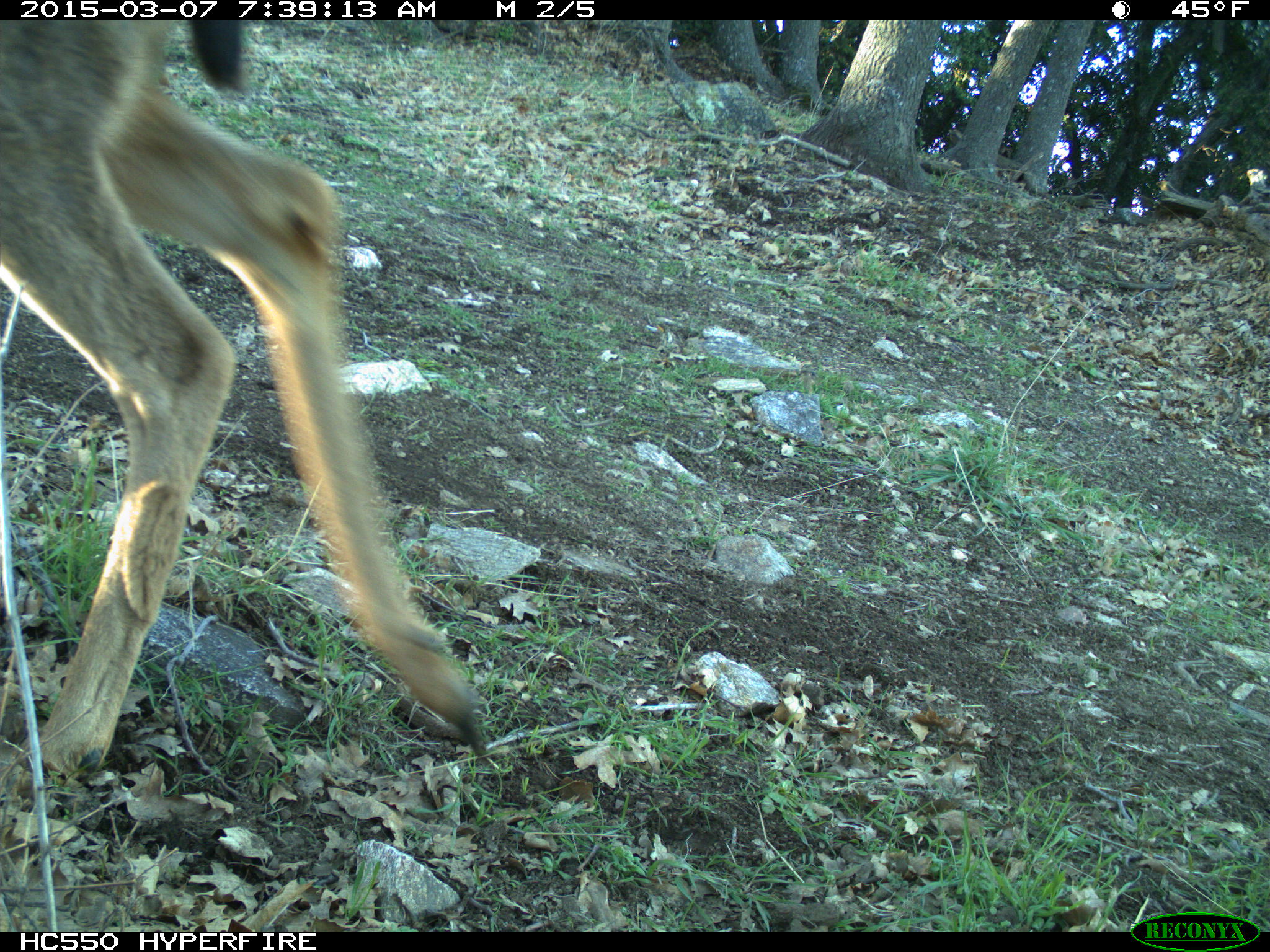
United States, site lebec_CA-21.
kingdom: Animalia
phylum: Chordata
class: Mammalia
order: Artiodactyla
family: Cervidae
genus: Odocoileus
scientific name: Odocoileus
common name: deer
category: unidentified deer